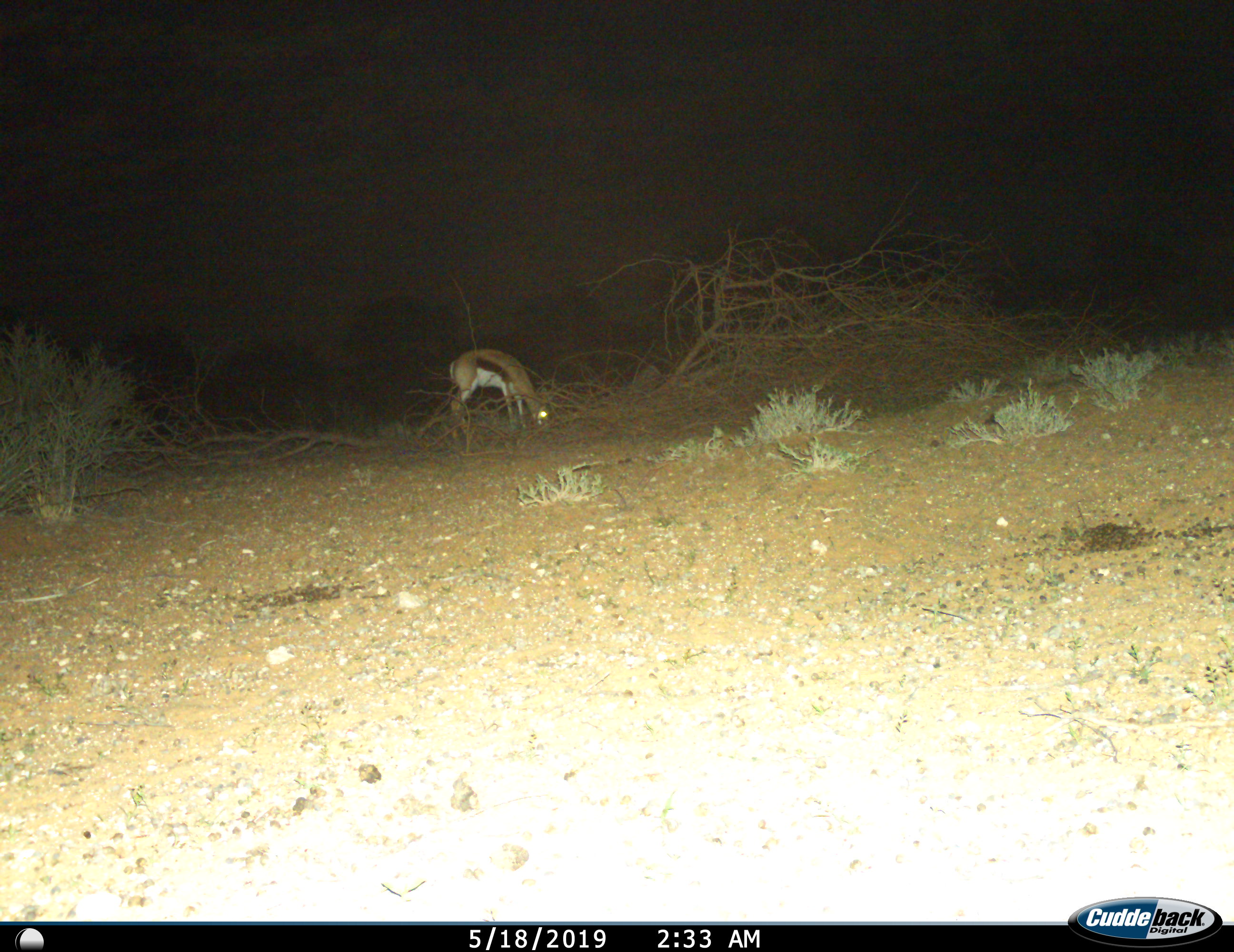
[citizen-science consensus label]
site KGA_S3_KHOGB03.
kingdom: Animalia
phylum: Chordata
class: Mammalia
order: Artiodactyla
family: Bovidae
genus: Antidorcas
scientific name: Antidorcas marsupialis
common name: springbok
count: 1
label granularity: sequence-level